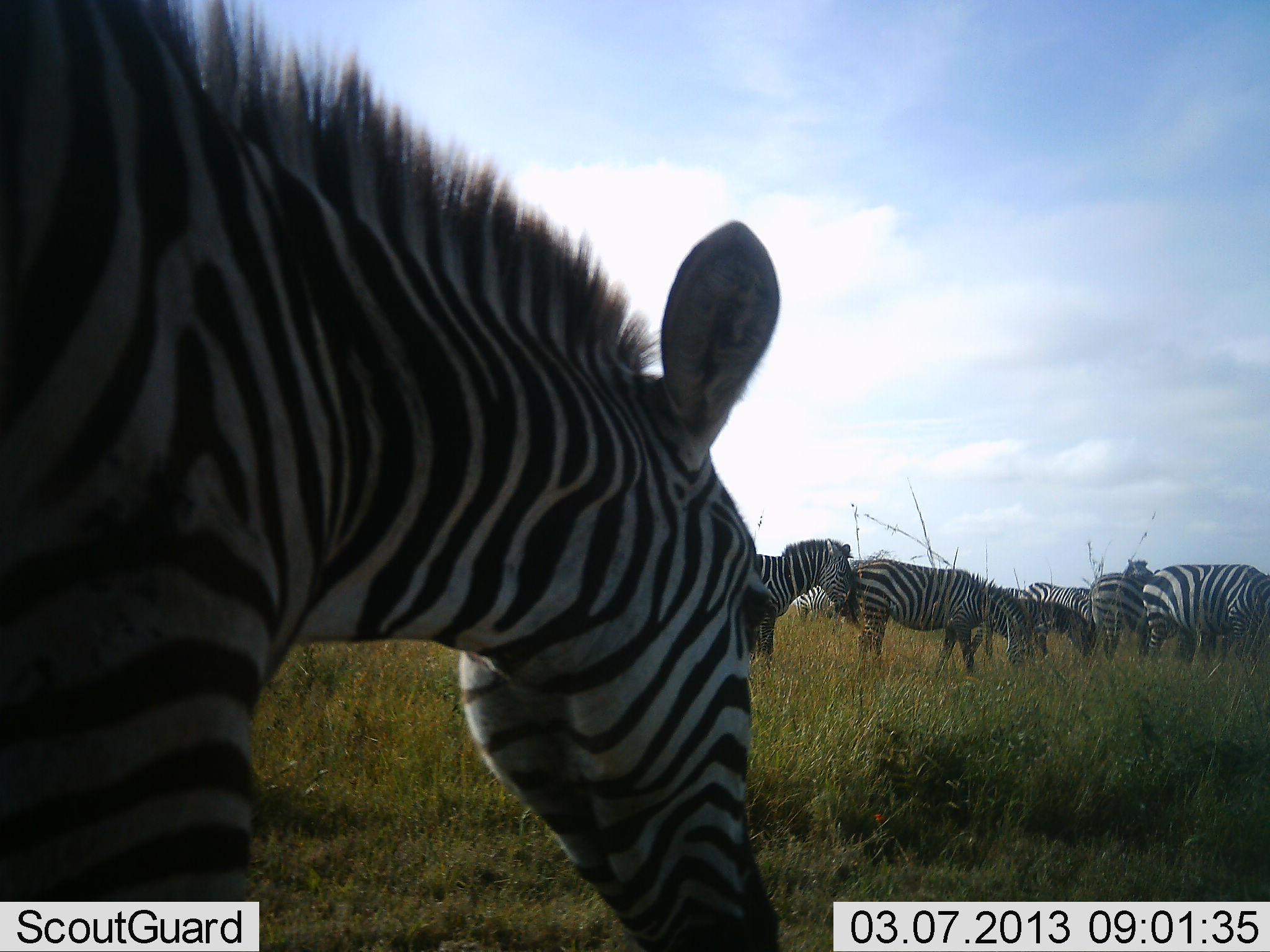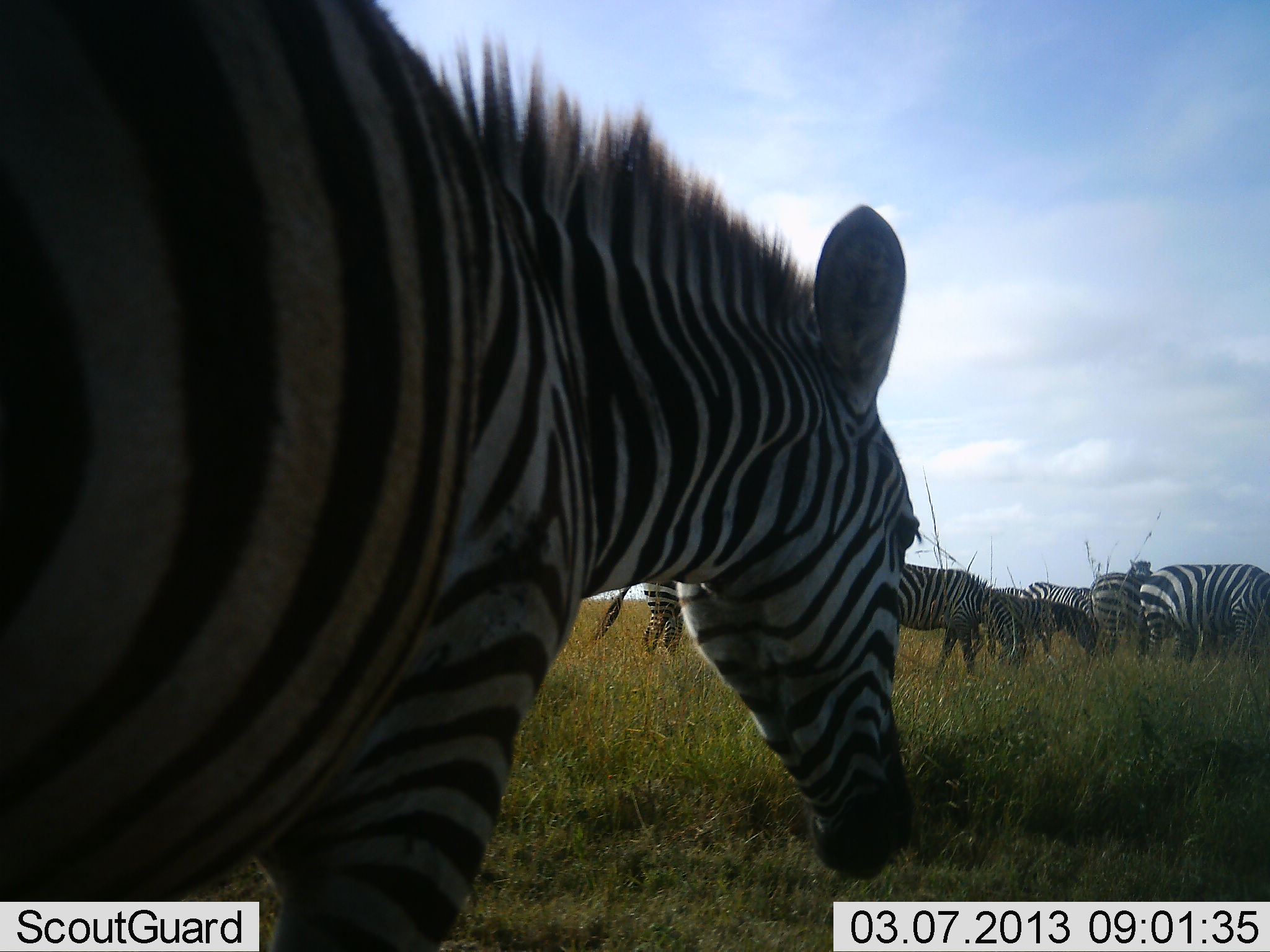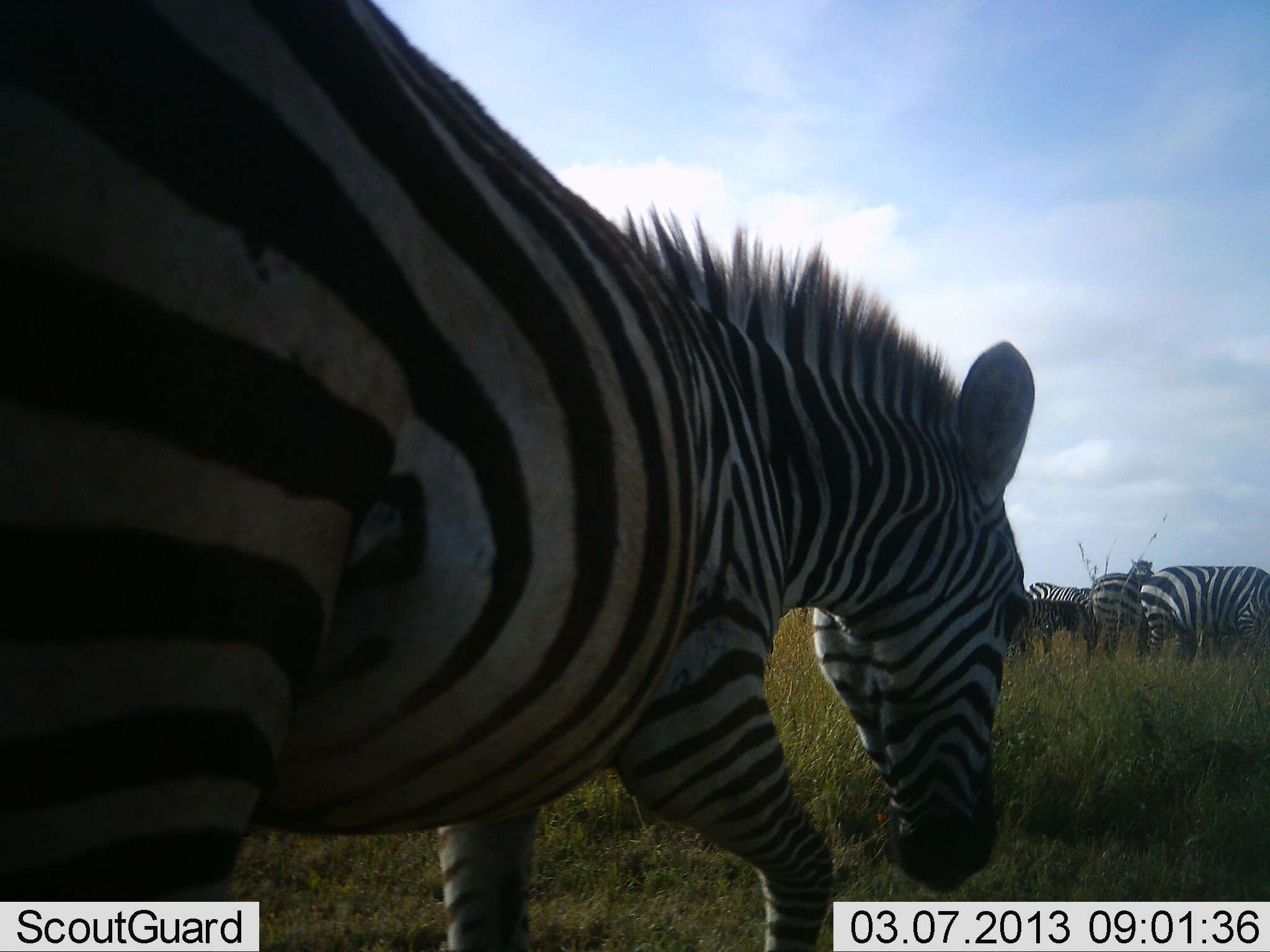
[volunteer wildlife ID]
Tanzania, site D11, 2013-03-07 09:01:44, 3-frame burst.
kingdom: Animalia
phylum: Chordata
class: Mammalia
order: Perissodactyla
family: Equidae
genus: Equus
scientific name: Equus quagga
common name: plains zebra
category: zebra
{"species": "zebra (plains zebra) (Equus quagga)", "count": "8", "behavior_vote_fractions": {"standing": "53%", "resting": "12%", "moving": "50%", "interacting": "12%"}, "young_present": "22%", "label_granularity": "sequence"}